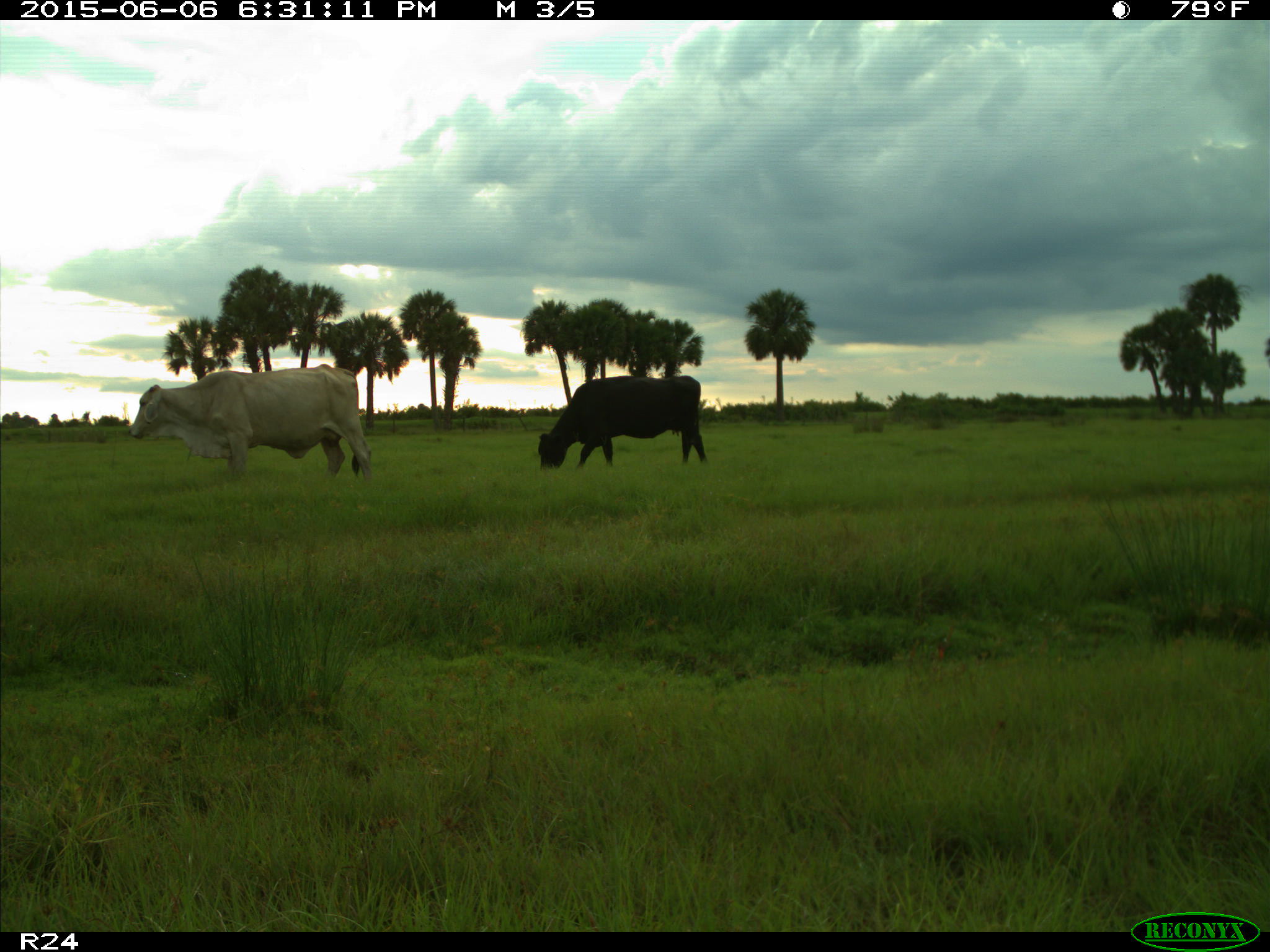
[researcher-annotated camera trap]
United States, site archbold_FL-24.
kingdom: Animalia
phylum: Chordata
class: Mammalia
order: Artiodactyla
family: Bovidae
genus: Bos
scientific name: Bos taurus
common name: domestic cow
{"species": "Bos taurus (domestic cow)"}